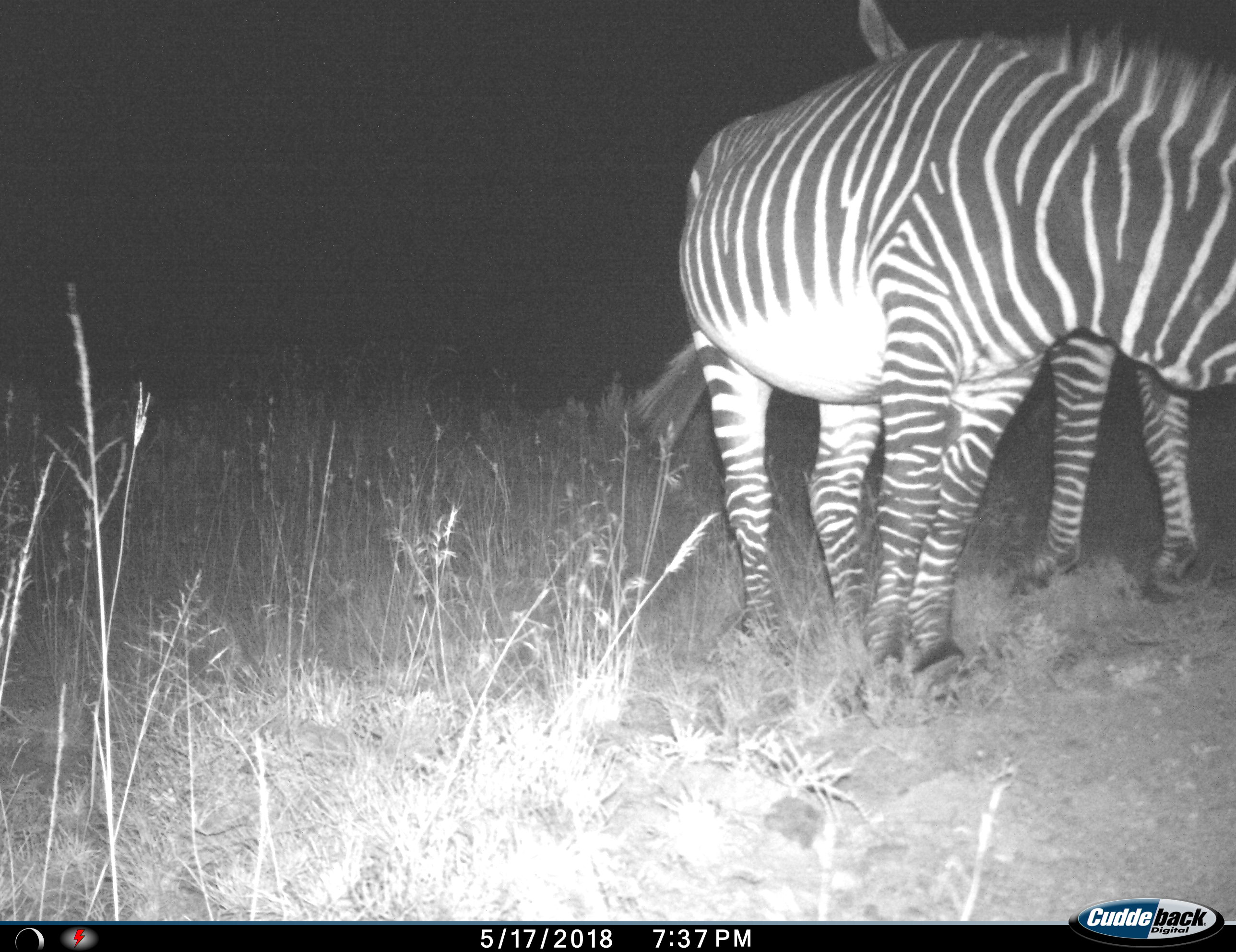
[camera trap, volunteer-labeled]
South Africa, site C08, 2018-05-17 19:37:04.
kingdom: Animalia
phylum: Chordata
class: Mammalia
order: Perissodactyla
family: Equidae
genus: Equus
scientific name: Equus zebra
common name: mountain zebra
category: zebramountain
Zebramountain (mountain zebra) (Equus zebra), count 2. Behavior (volunteer vote fractions): standing 100%, resting 0%, moving 0%, interacting 0%. Young present (vote fraction): 0%. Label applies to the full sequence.